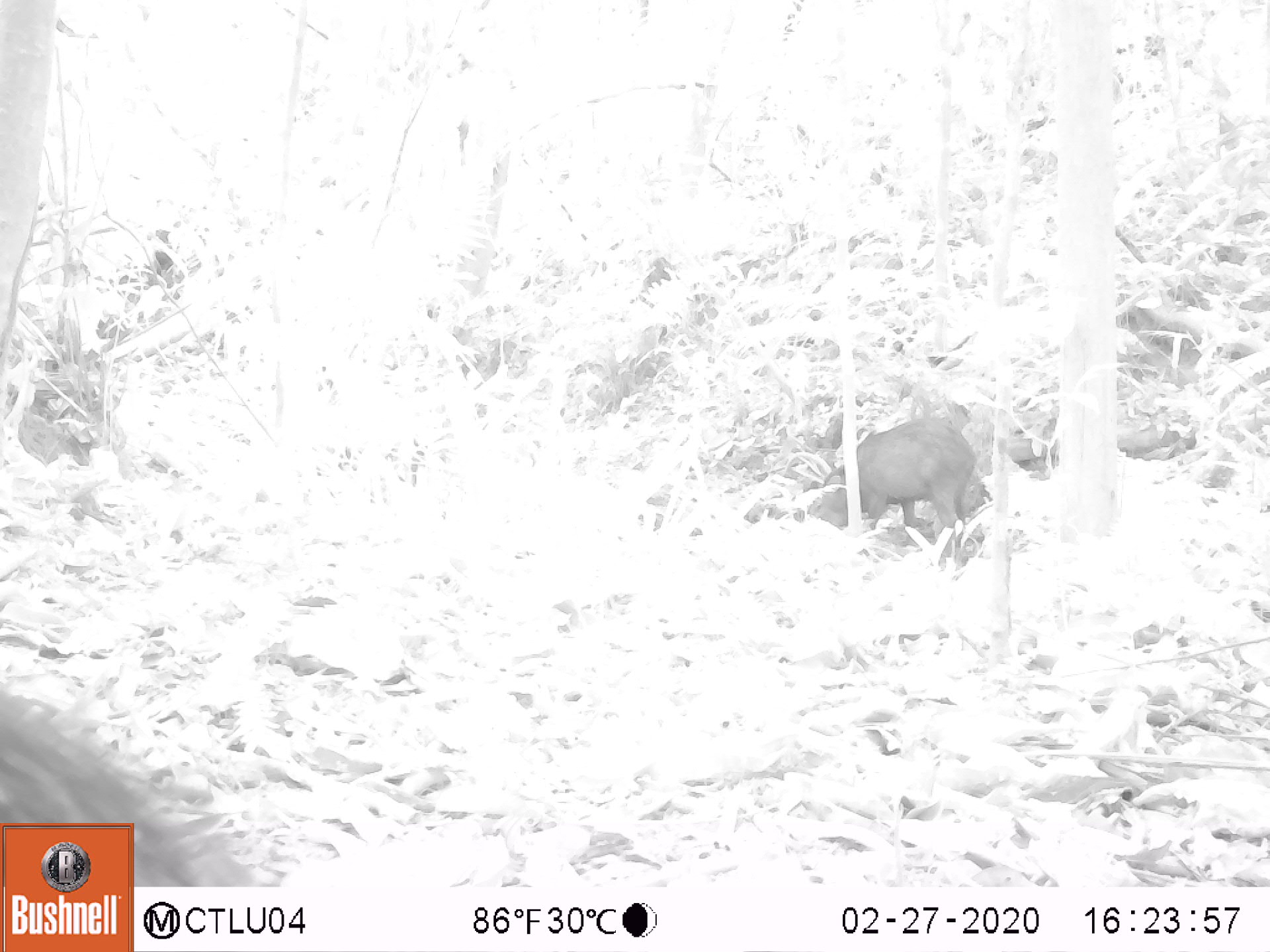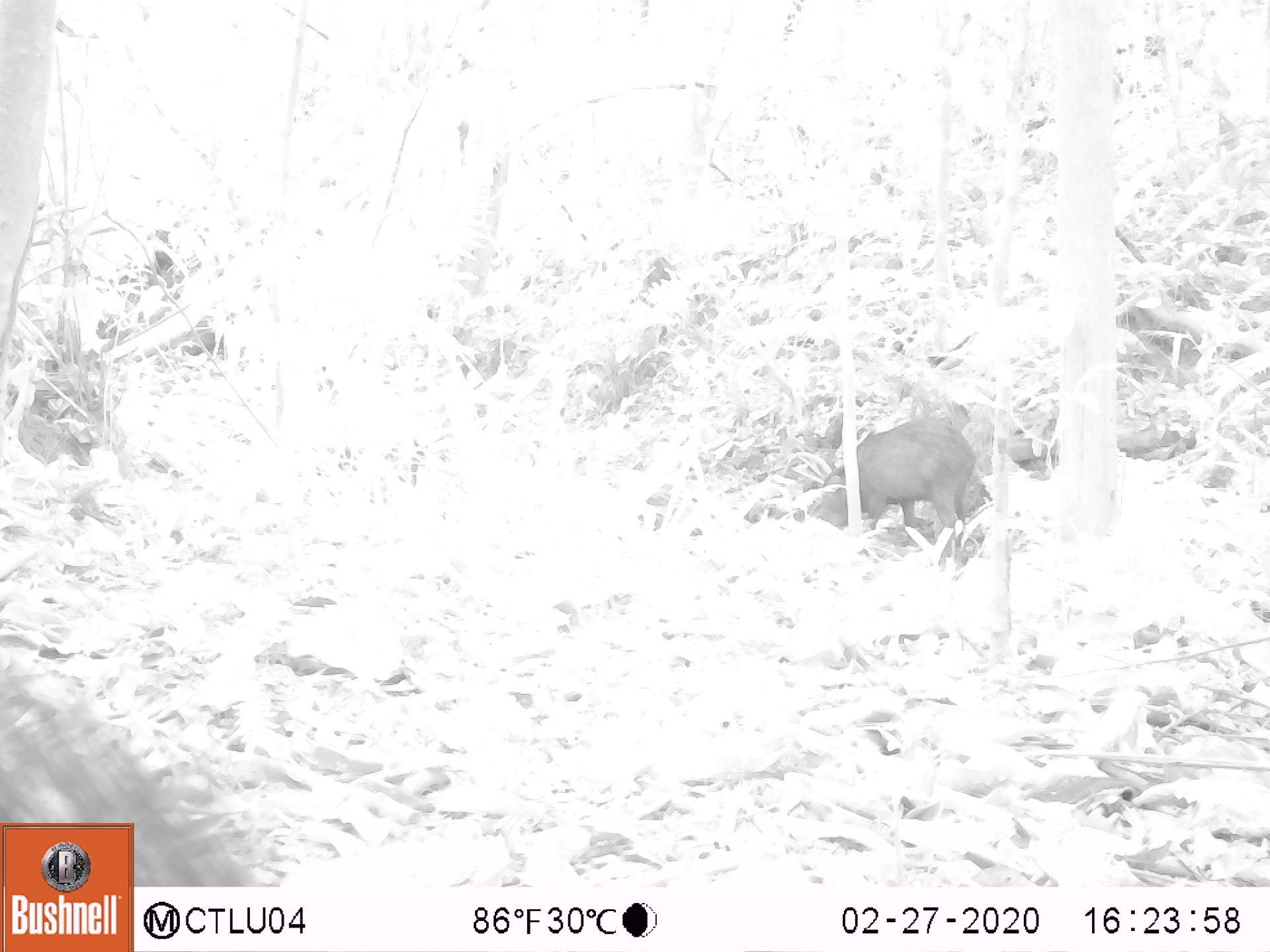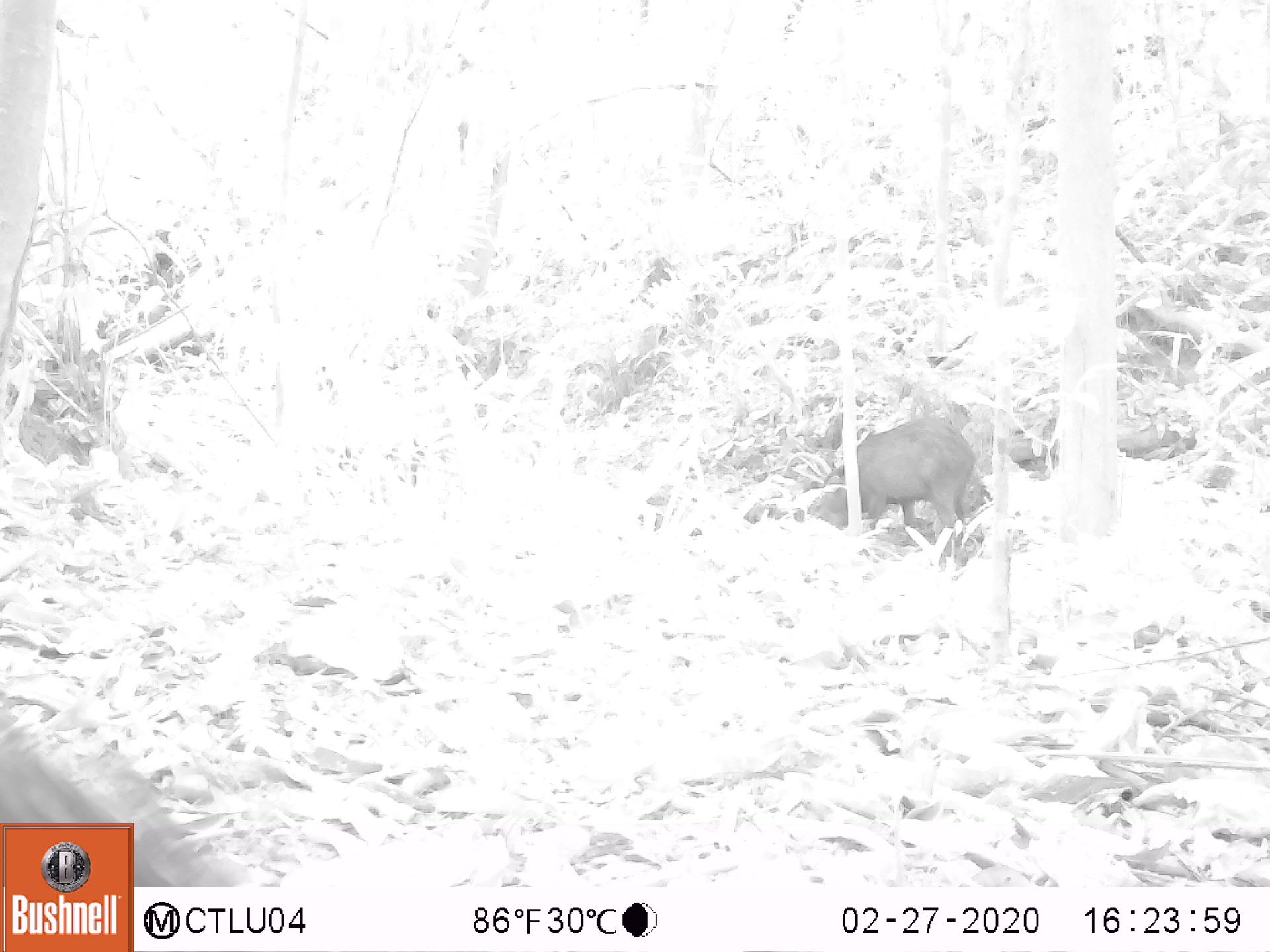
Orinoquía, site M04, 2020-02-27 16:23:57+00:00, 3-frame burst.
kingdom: Animalia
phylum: Chordata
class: Mammalia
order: Artiodactyla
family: Tayassuidae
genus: Pecari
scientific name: Pecari tajacu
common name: collared peccary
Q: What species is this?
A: Collared peccary (Pecari tajacu).